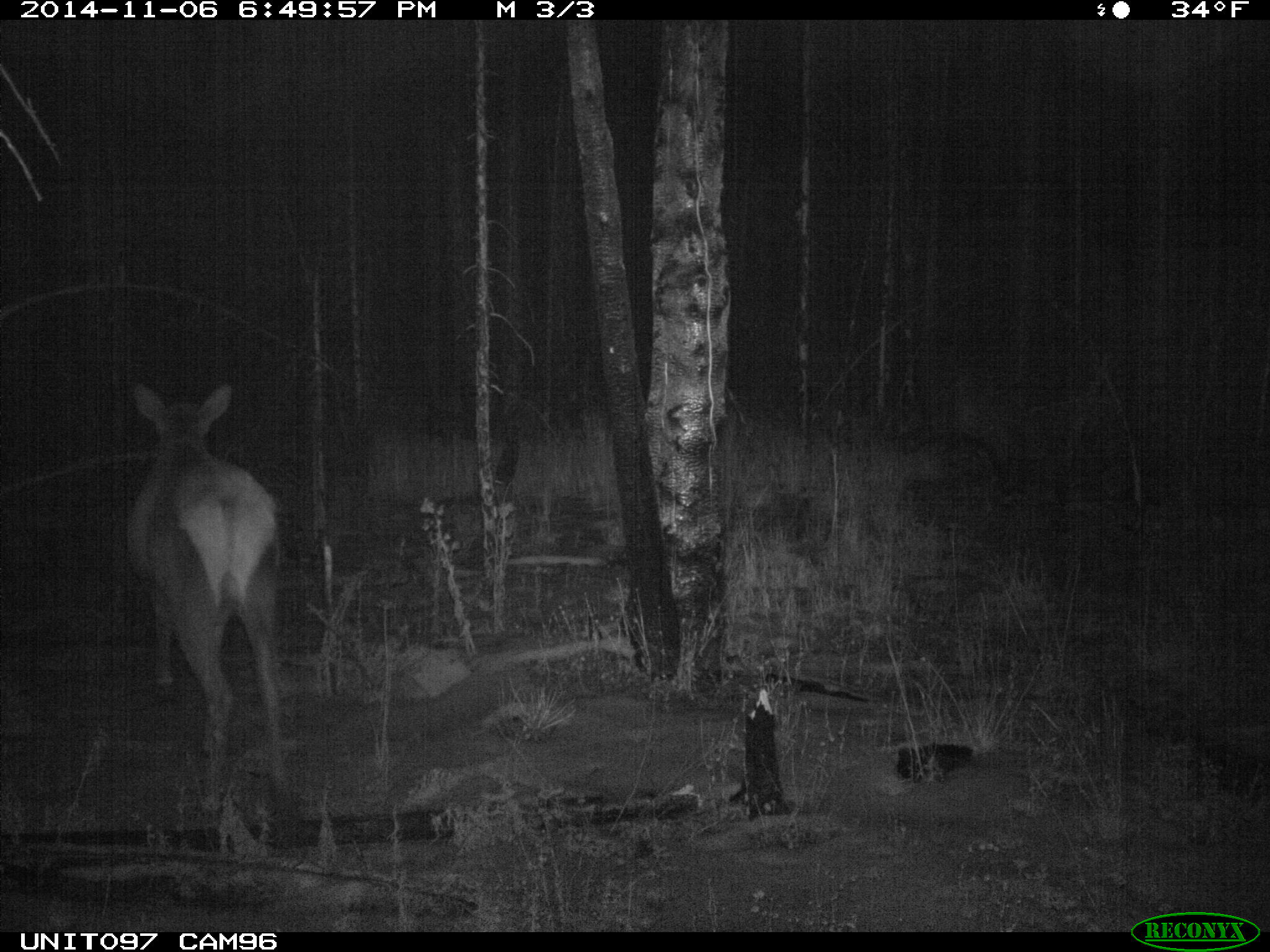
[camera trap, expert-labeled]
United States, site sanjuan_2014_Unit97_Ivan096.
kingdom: Animalia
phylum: Chordata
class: Mammalia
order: Artiodactyla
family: Cervidae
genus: Cervus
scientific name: Cervus elaphus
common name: red deer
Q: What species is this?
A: Cervus elaphus (red deer).